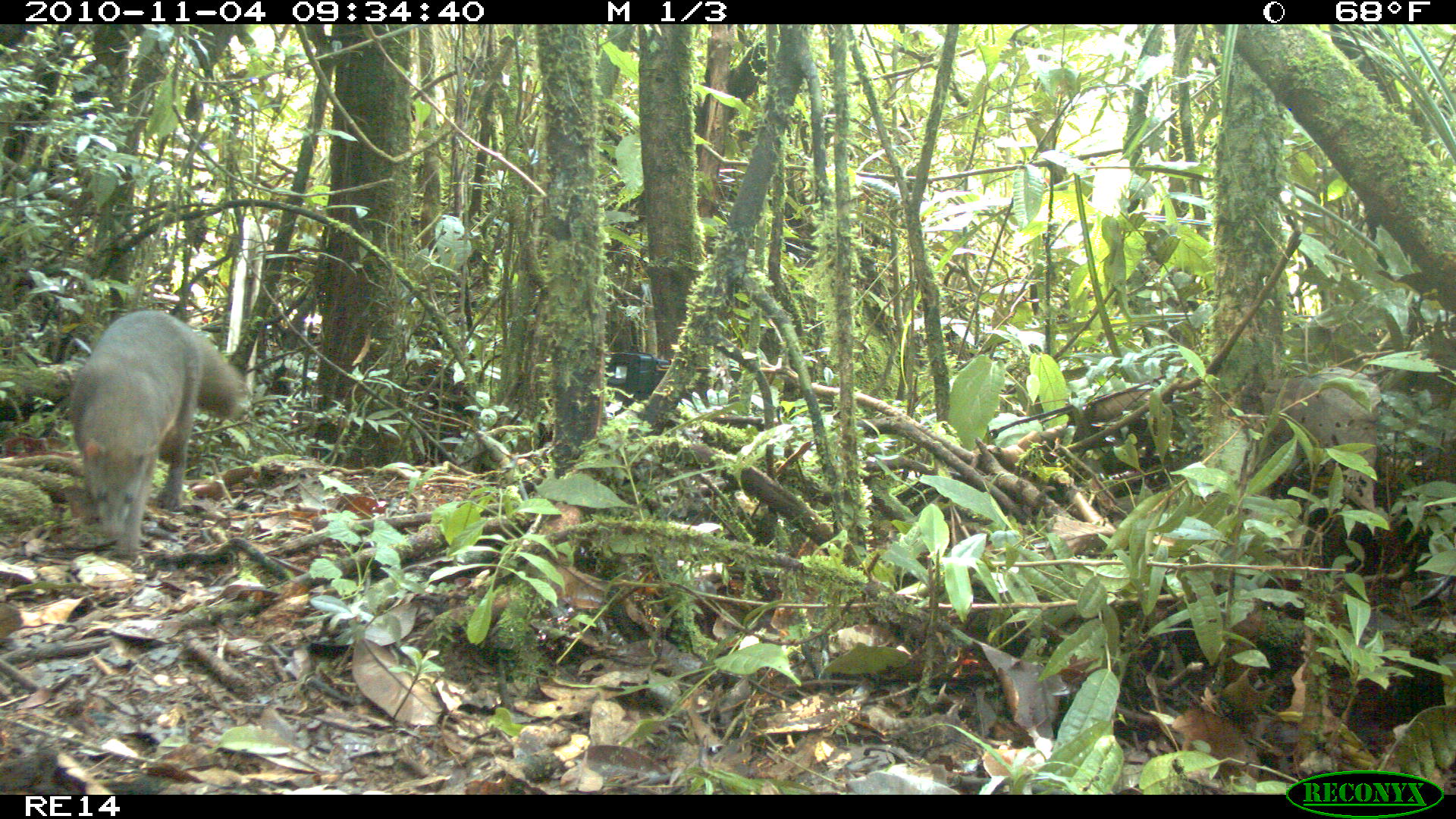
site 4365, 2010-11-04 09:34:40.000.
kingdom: Animalia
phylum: Chordata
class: Mammalia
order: Carnivora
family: Eupleridae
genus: Eupleres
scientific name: Eupleres goudotii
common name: falanouc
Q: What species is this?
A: Eupleres goudotii (falanouc).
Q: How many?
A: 1.